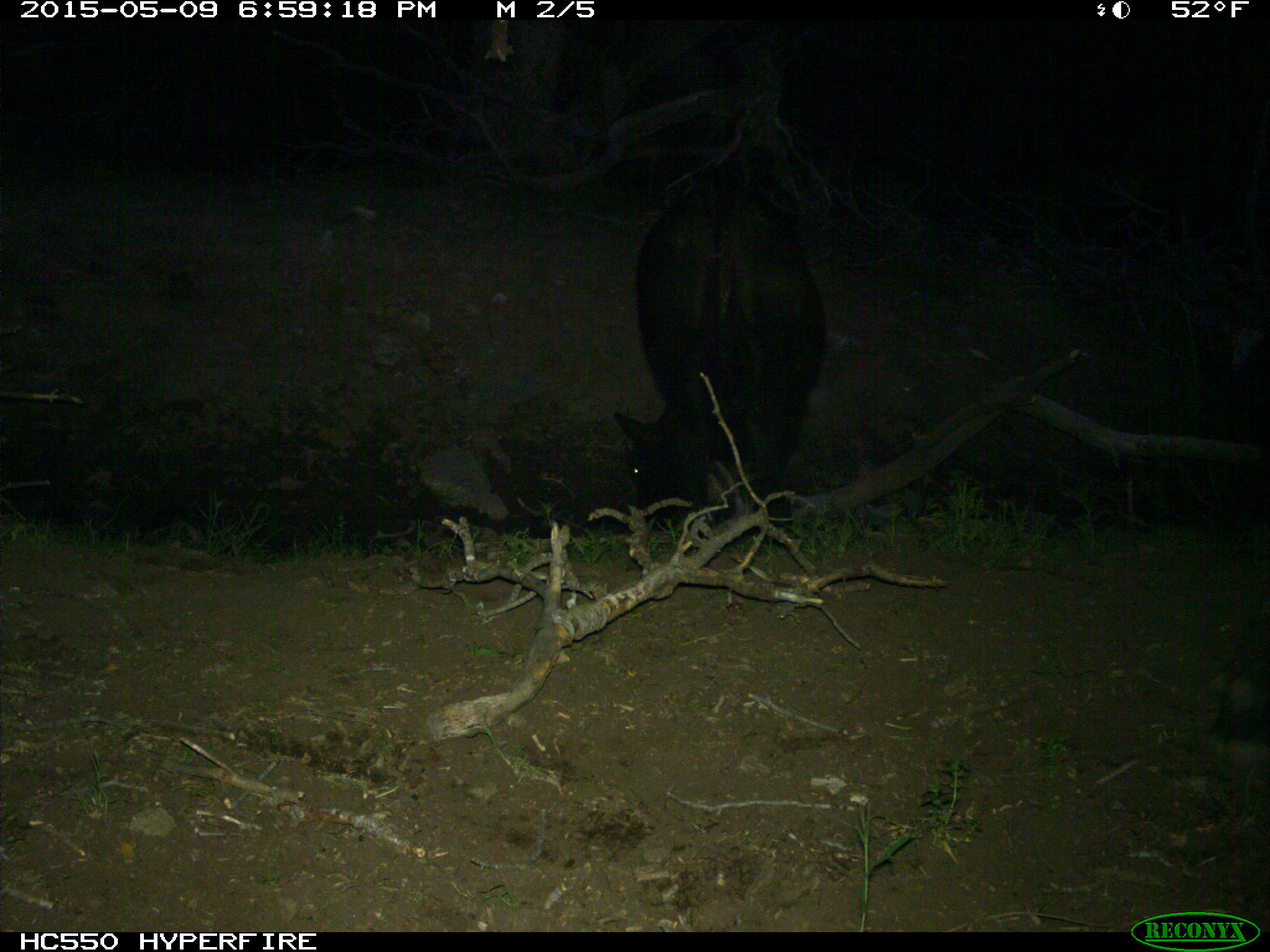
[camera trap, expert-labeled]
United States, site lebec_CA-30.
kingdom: Animalia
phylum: Chordata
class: Mammalia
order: Artiodactyla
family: Bovidae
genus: Bos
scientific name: Bos taurus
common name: domestic cow